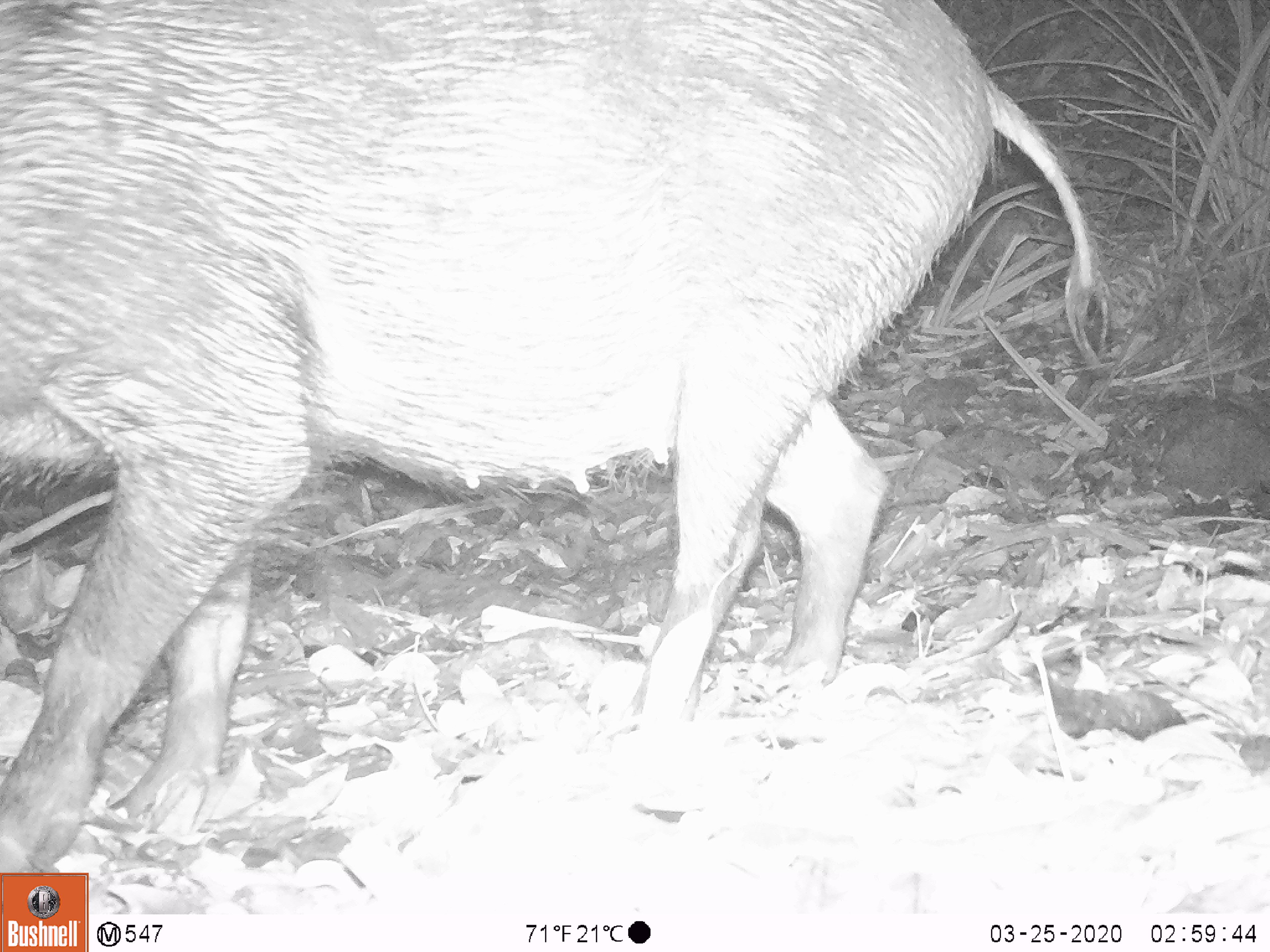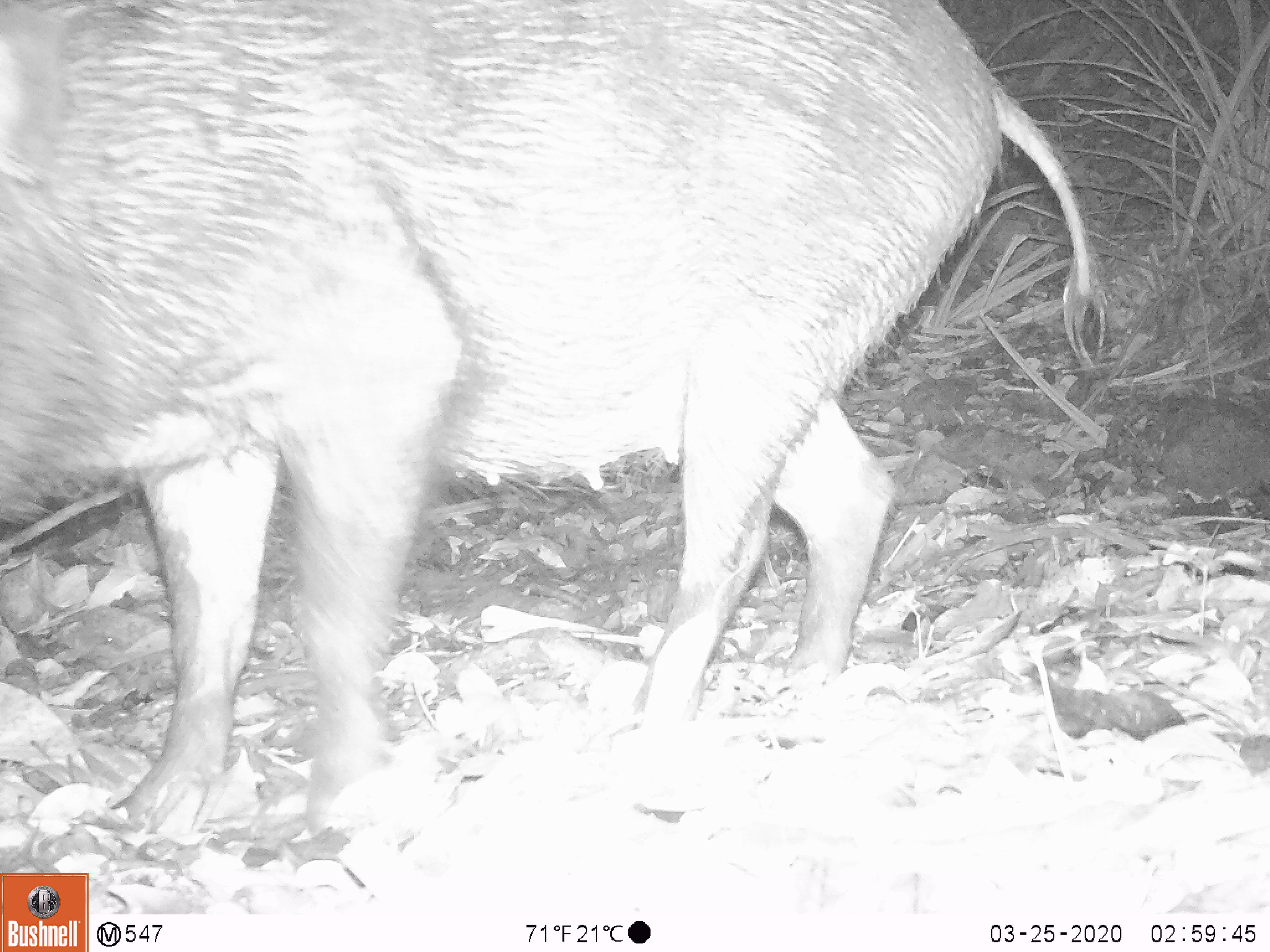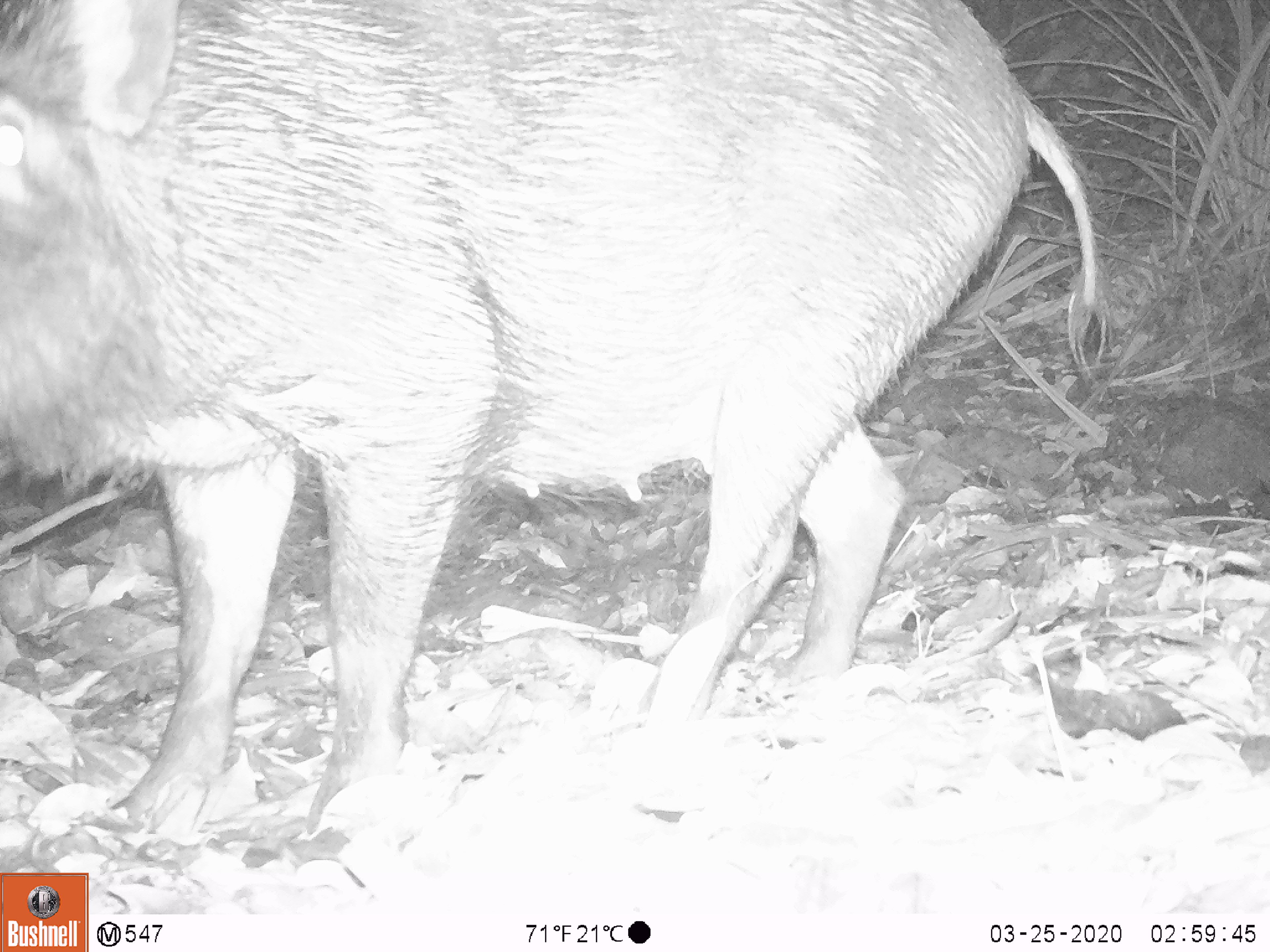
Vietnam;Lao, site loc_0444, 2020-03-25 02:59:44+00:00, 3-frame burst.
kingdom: Animalia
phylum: Chordata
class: Mammalia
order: Artiodactyla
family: Suidae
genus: Sus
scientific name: Sus scrofa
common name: eurasian wild pig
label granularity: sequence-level